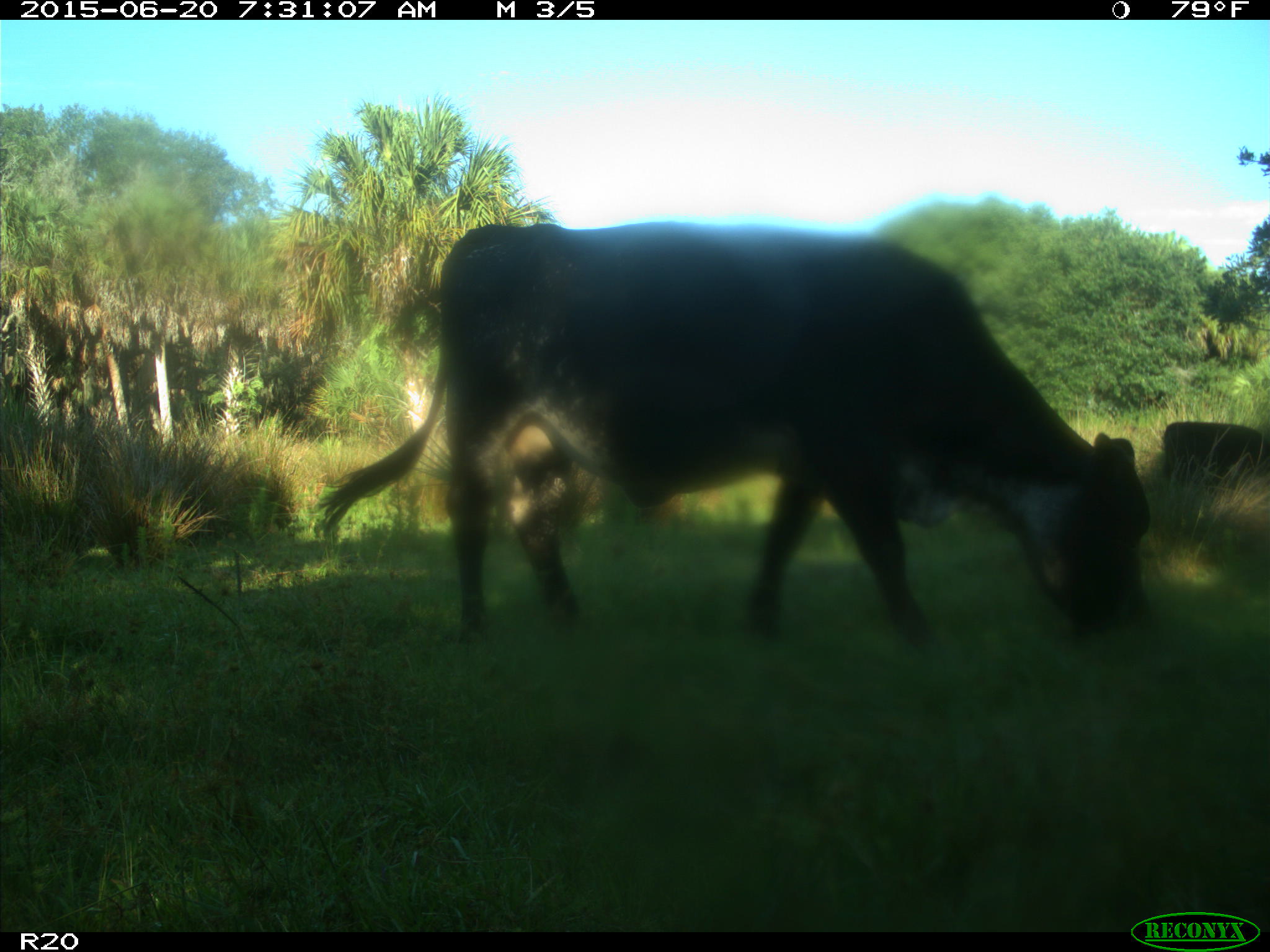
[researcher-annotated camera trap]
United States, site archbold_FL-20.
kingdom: Animalia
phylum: Chordata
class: Mammalia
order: Artiodactyla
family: Bovidae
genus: Bos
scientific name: Bos taurus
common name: domestic cow